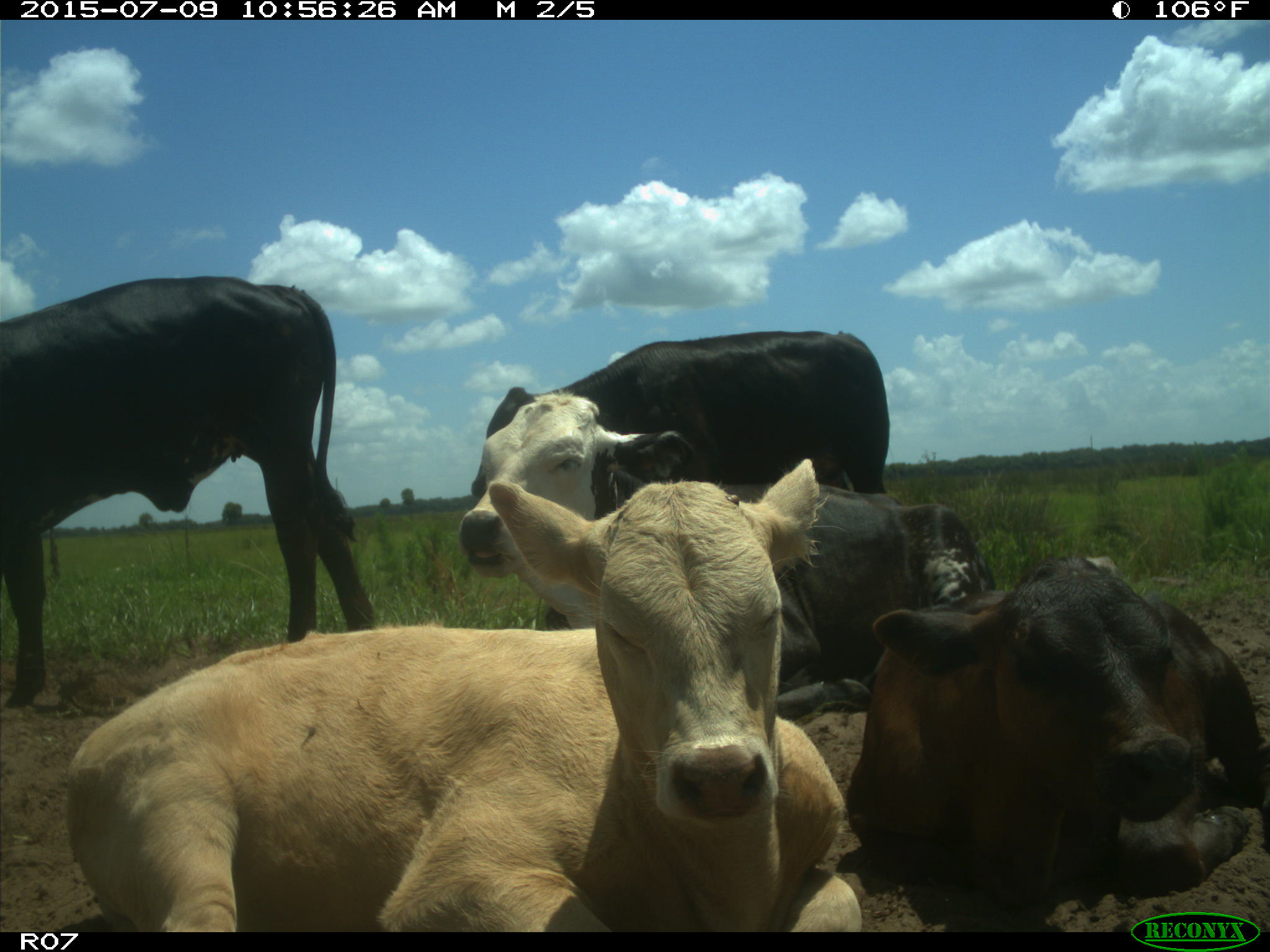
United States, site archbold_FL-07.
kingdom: Animalia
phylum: Chordata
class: Mammalia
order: Artiodactyla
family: Bovidae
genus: Bos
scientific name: Bos taurus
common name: domestic cow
Bos taurus (domestic cow).